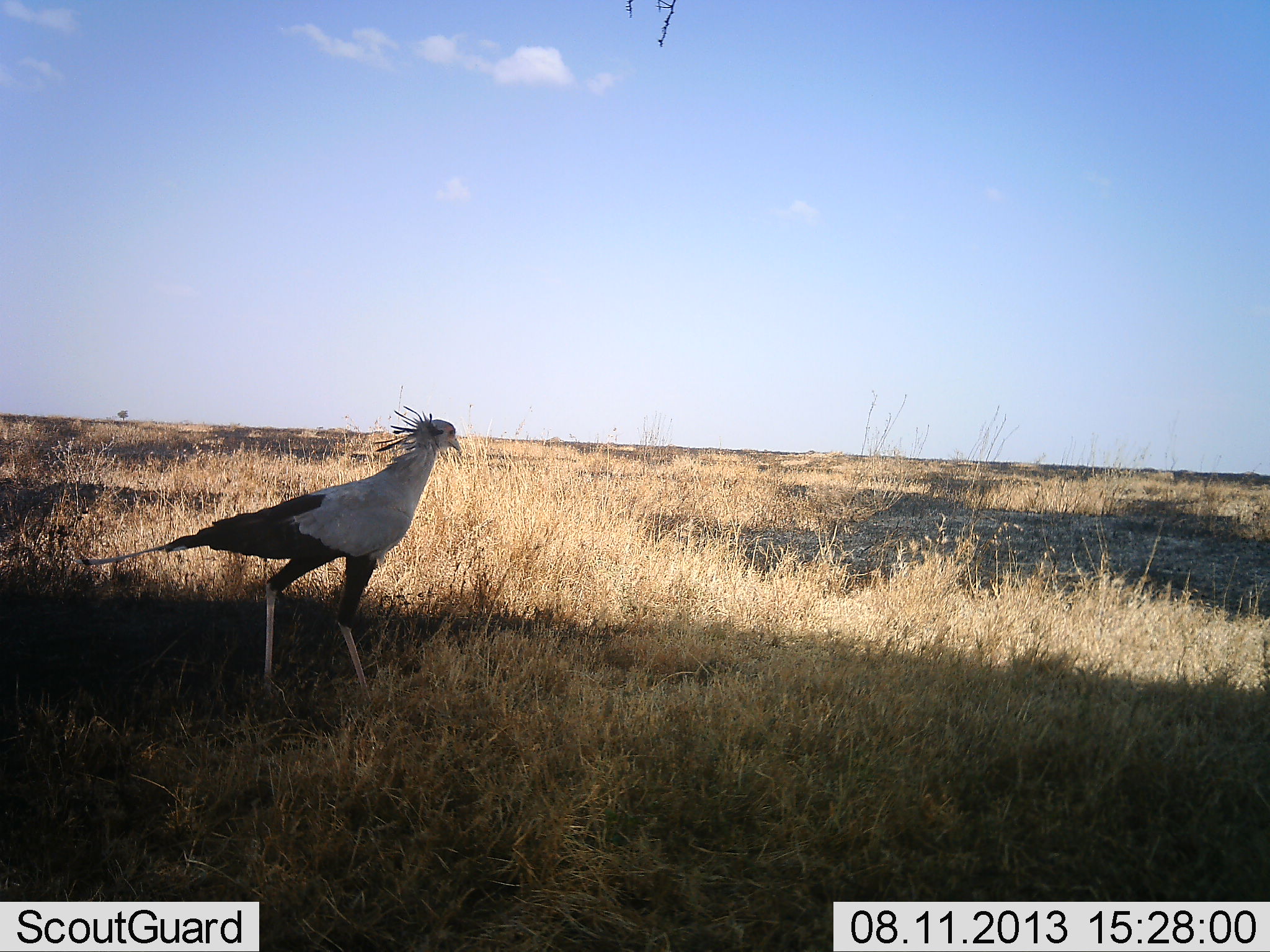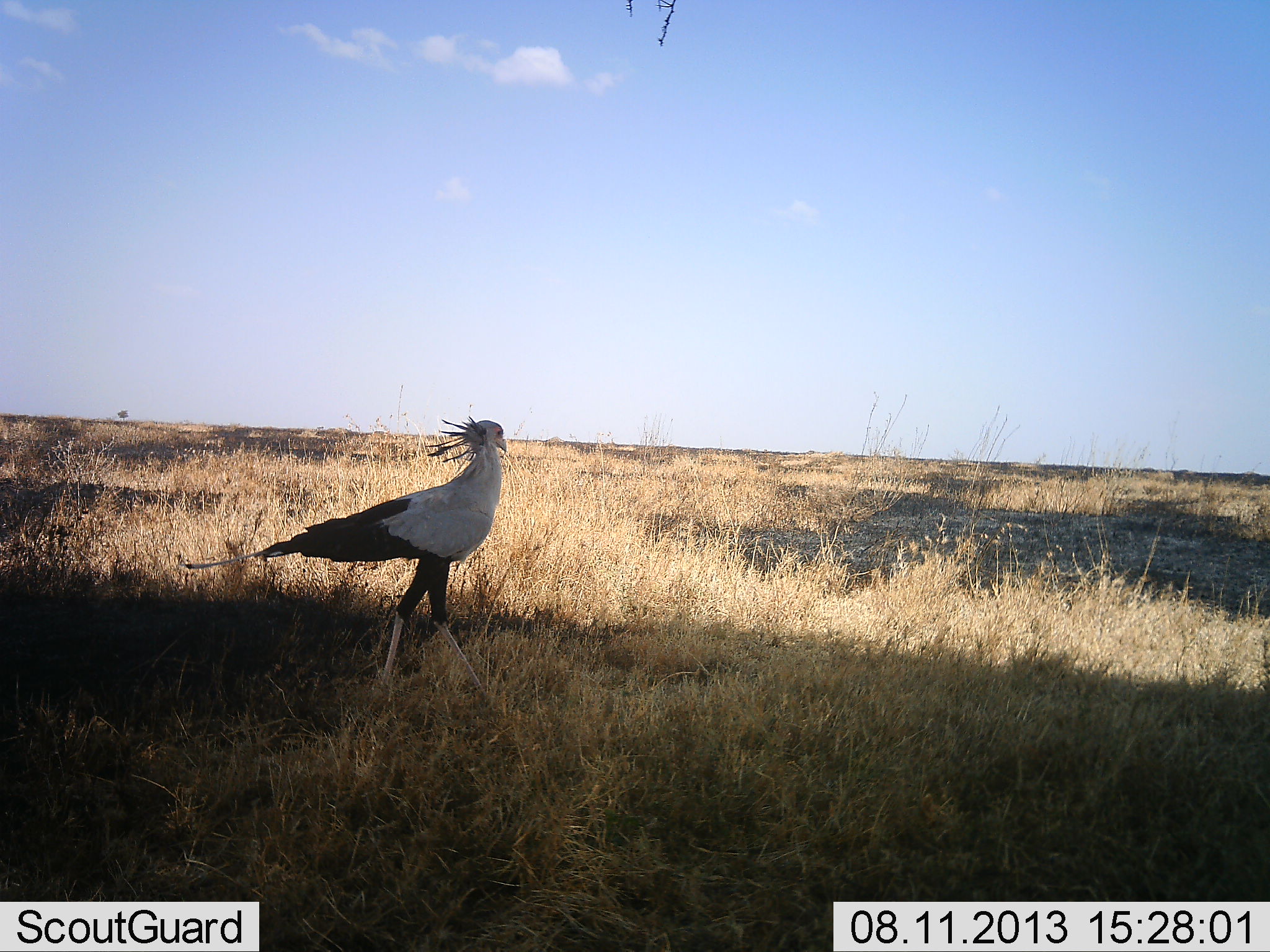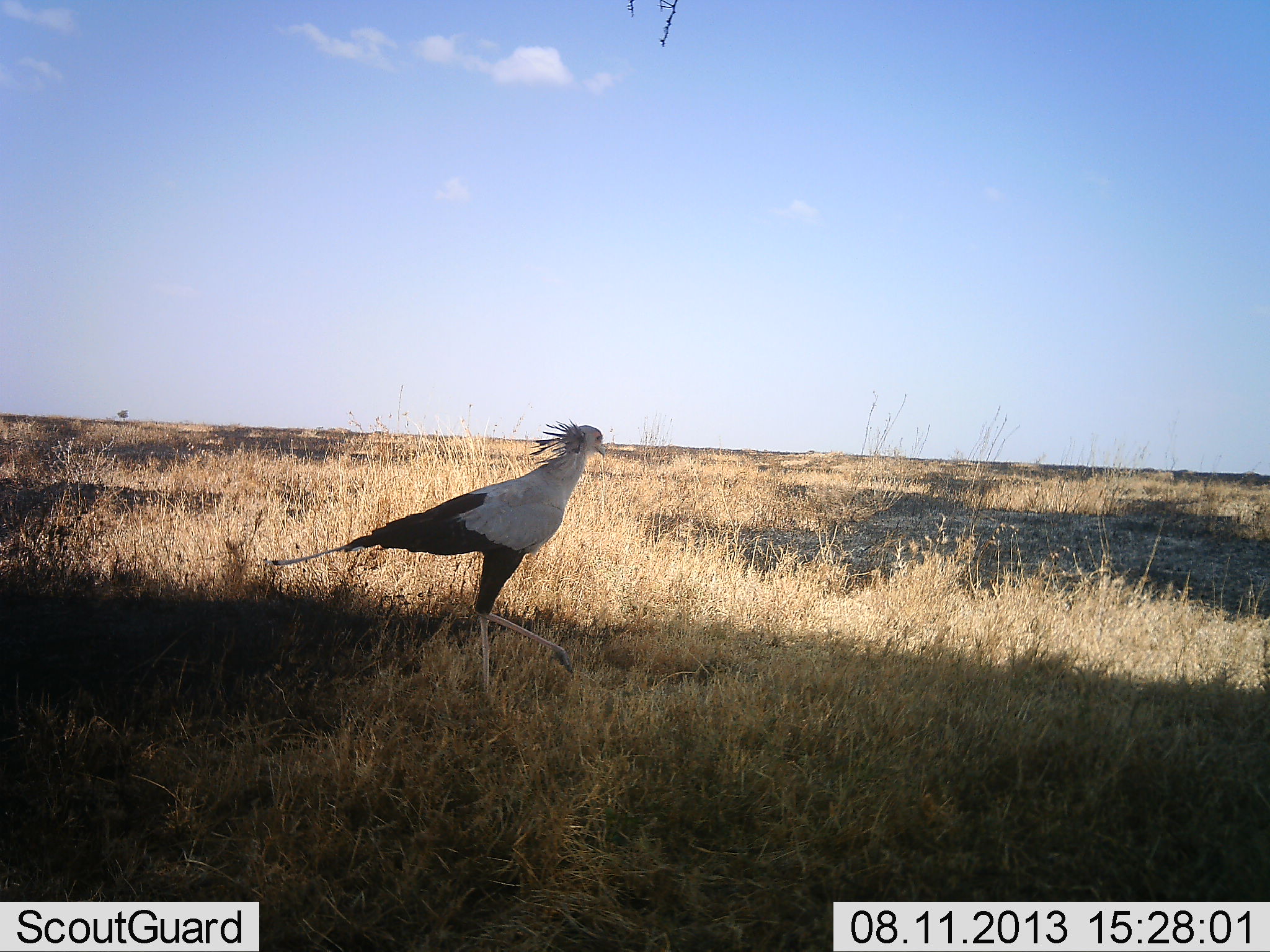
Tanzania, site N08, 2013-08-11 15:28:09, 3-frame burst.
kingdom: Animalia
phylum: Chordata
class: Aves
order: Accipitriformes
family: Sagittariidae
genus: Sagittarius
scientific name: Sagittarius serpentarius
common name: secretary bird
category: secretarybird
Secretarybird (secretary bird) (Sagittarius serpentarius), count 1. Behavior (volunteer vote fractions): standing 19%, resting 0%, moving 88%, interacting 0%. Young present (vote fraction): 0%. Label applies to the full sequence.